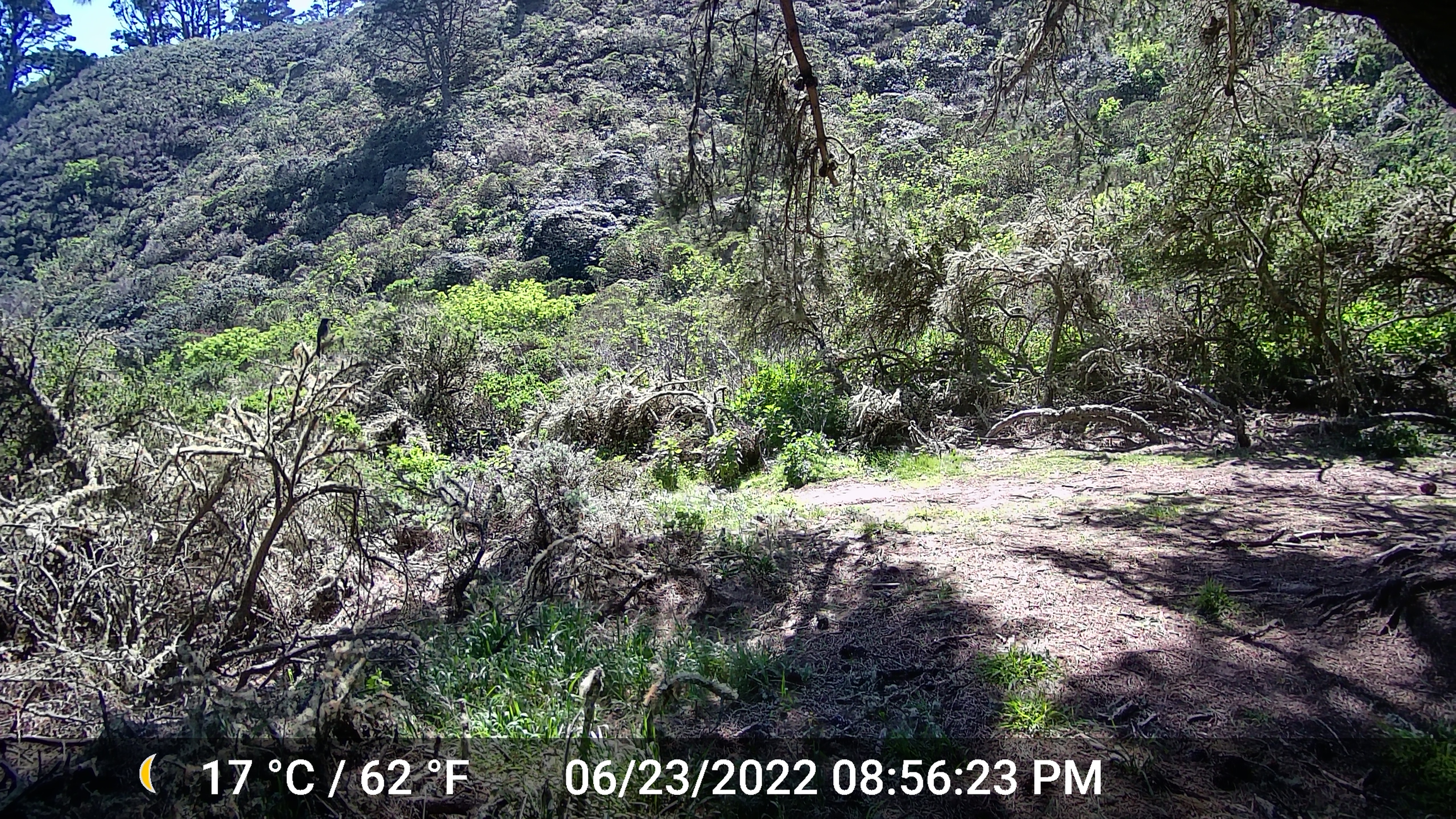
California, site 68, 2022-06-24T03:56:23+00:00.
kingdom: Animalia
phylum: Chordata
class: Aves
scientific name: Aves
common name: bird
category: unknown bird